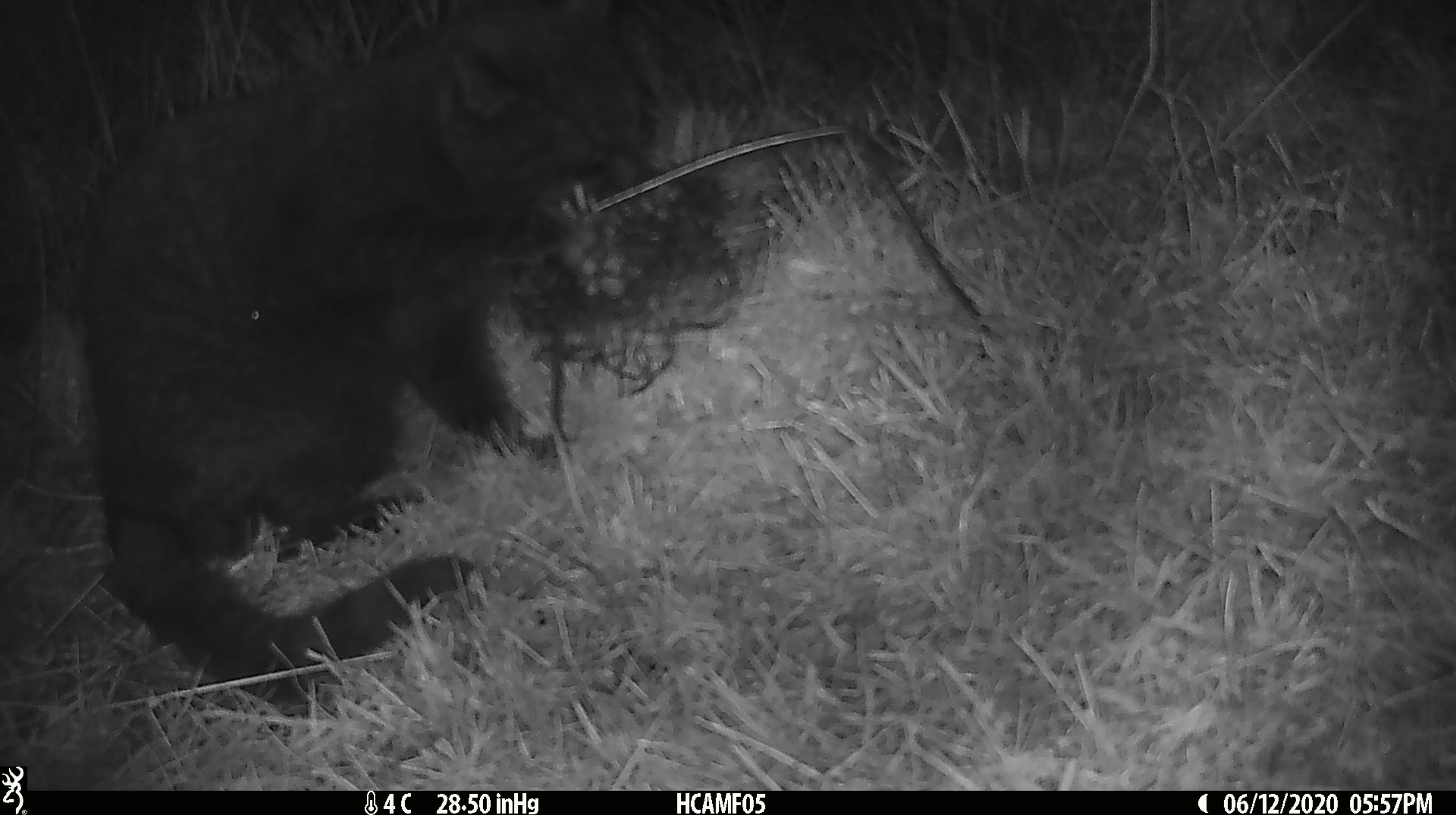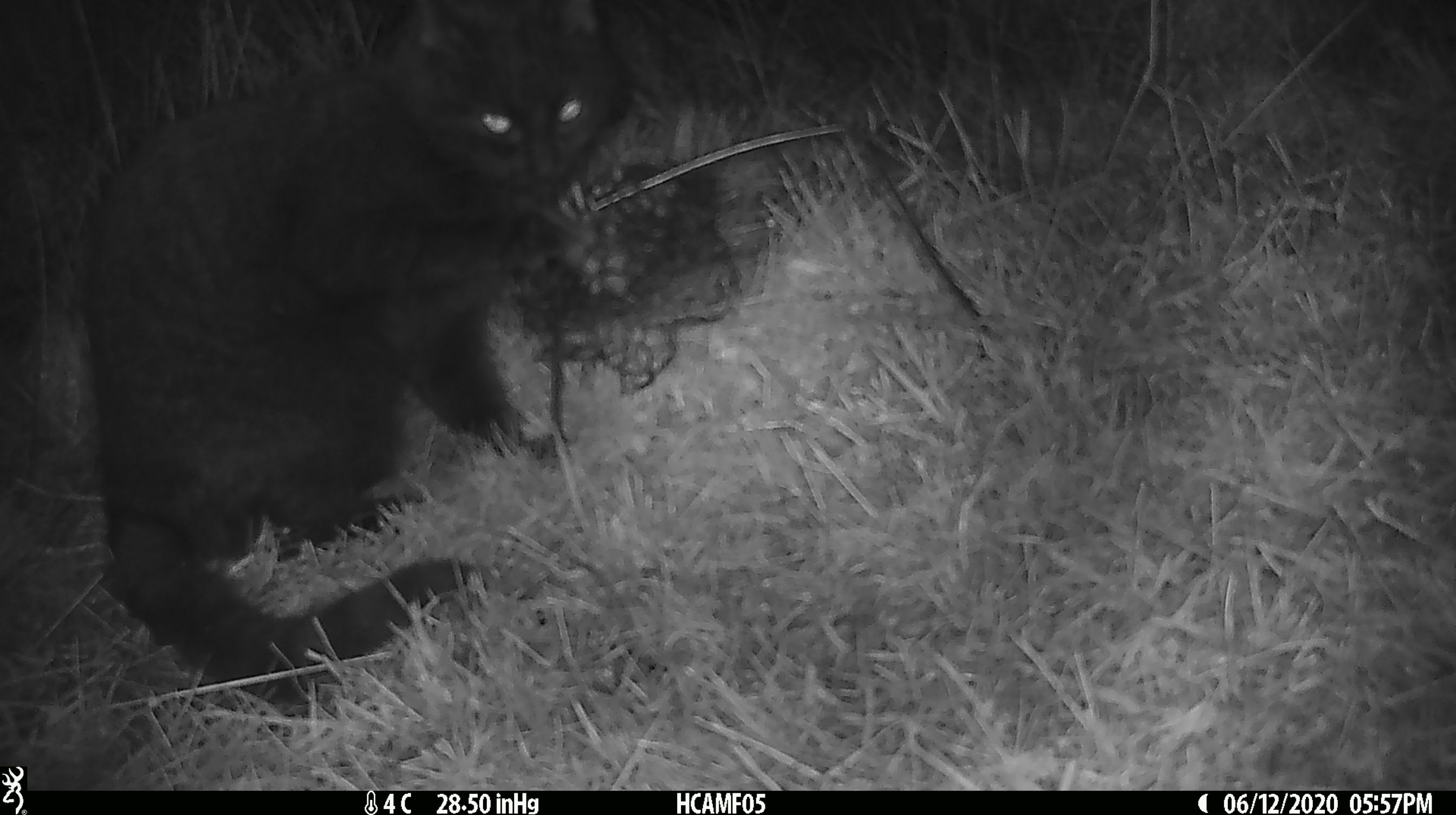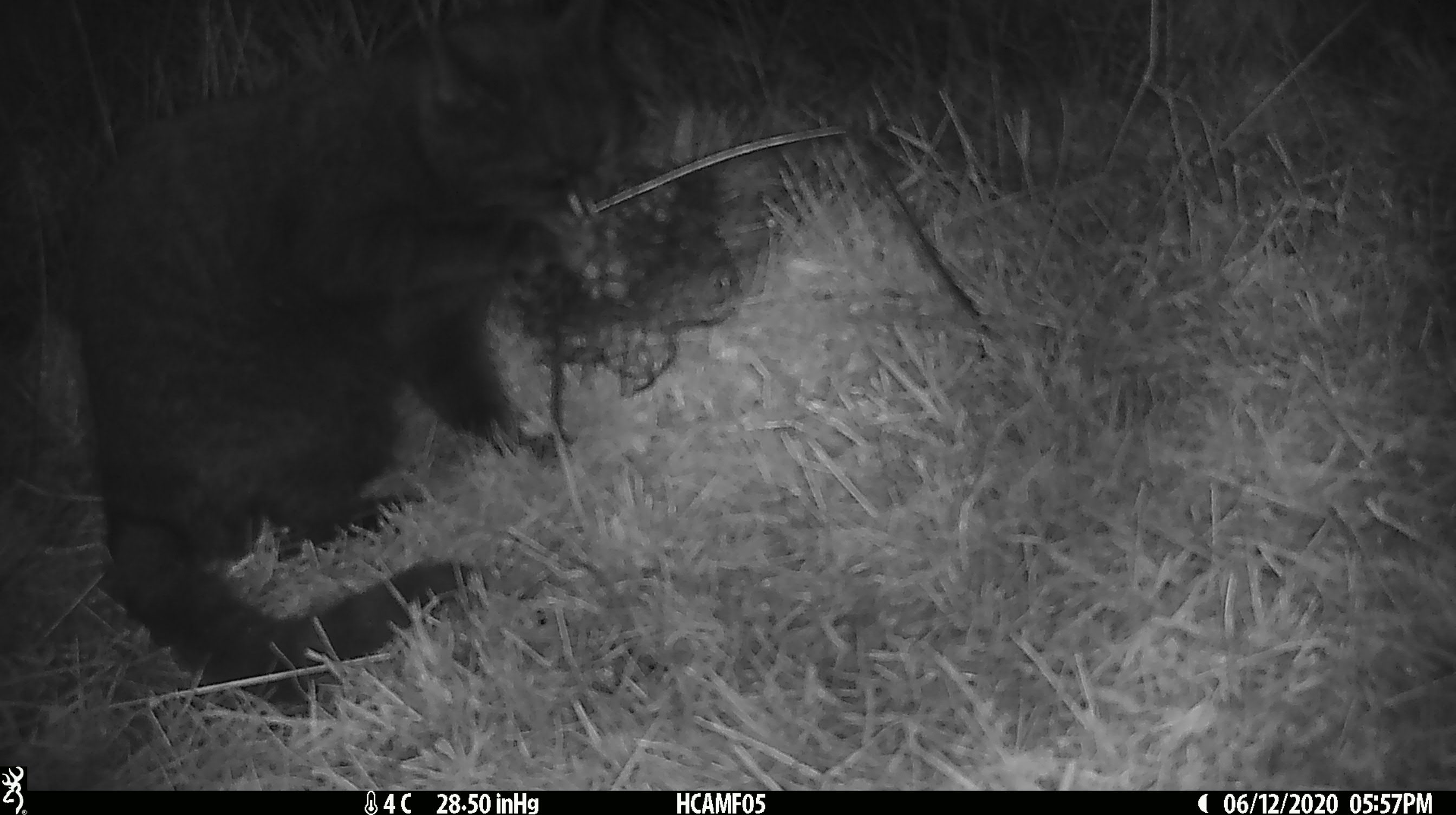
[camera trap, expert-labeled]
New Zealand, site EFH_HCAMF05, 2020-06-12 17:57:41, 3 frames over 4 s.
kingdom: Animalia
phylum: Chordata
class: Mammalia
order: Carnivora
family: Felidae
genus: Felis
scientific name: Felis catus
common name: domestic cat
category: cat